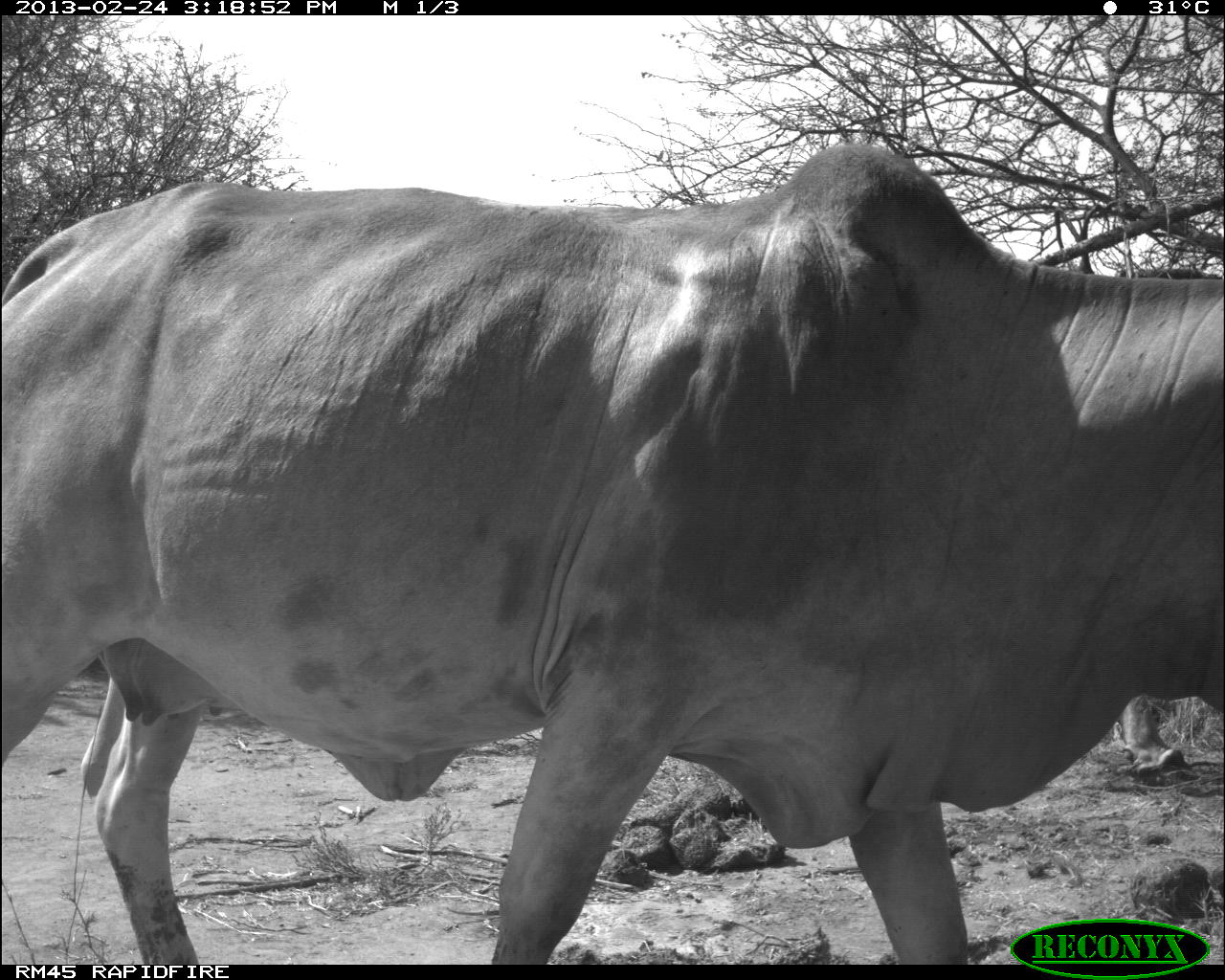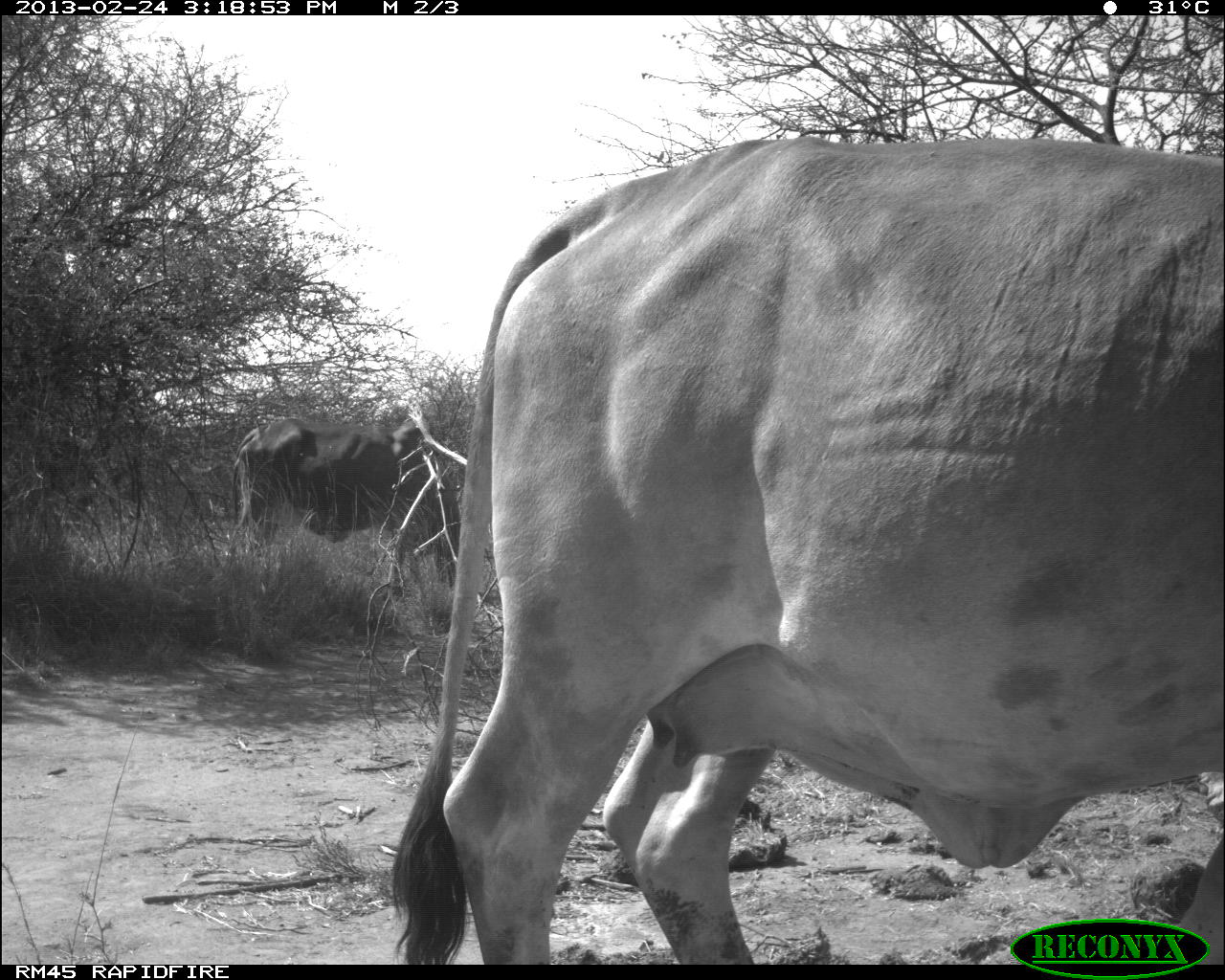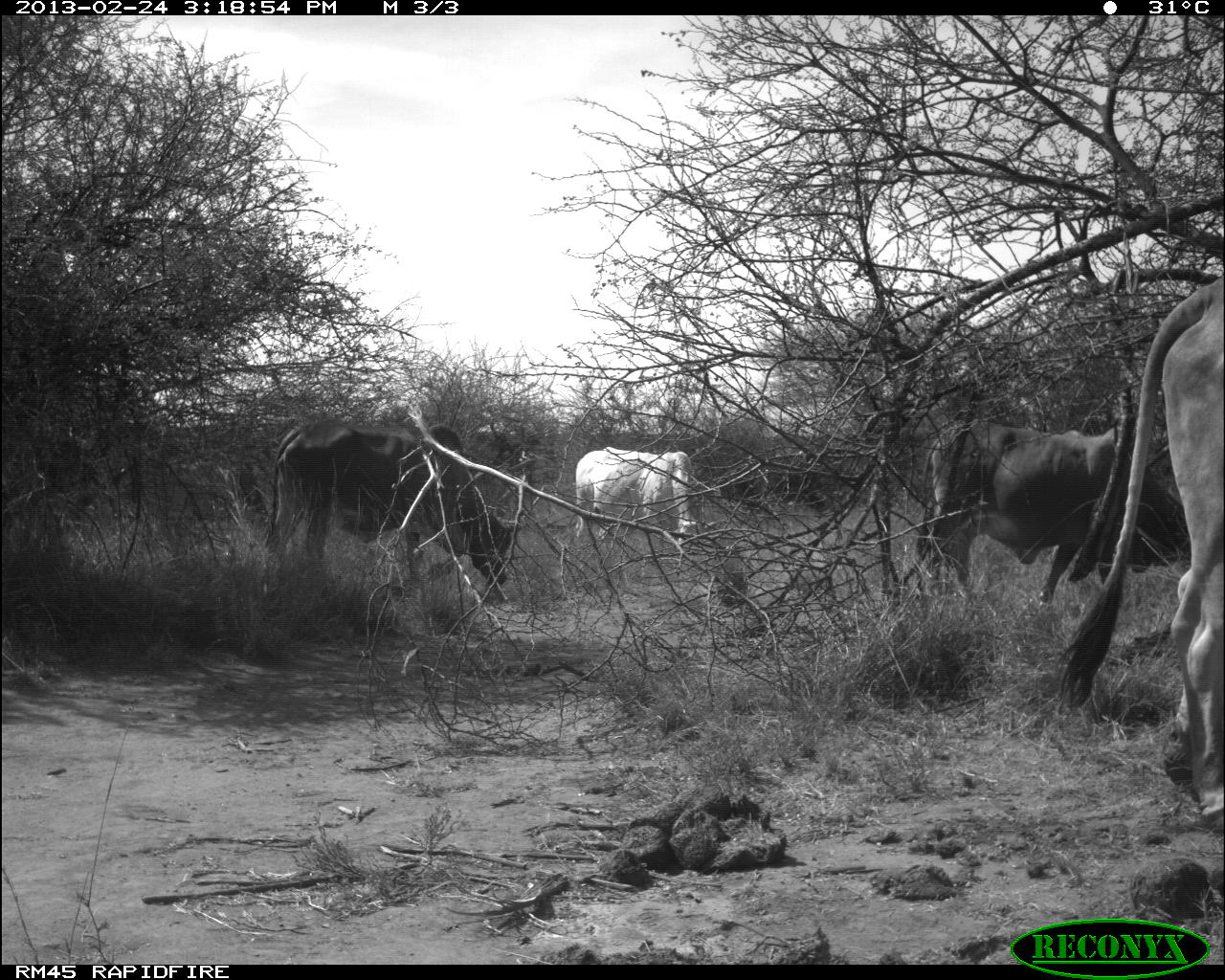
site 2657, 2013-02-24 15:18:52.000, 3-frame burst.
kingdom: Animalia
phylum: Chordata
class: Mammalia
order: Artiodactyla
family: Bovidae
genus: Bos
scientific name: Bos taurus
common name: domestic cattle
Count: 1.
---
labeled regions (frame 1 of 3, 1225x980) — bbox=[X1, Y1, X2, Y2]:
bos taurus: bbox=[0, 150, 1223, 965]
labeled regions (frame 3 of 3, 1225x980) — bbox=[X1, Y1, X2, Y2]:
bos taurus: bbox=[1053, 255, 1220, 828]; bbox=[912, 411, 1192, 610]; bbox=[266, 421, 521, 593]; bbox=[569, 447, 723, 566]